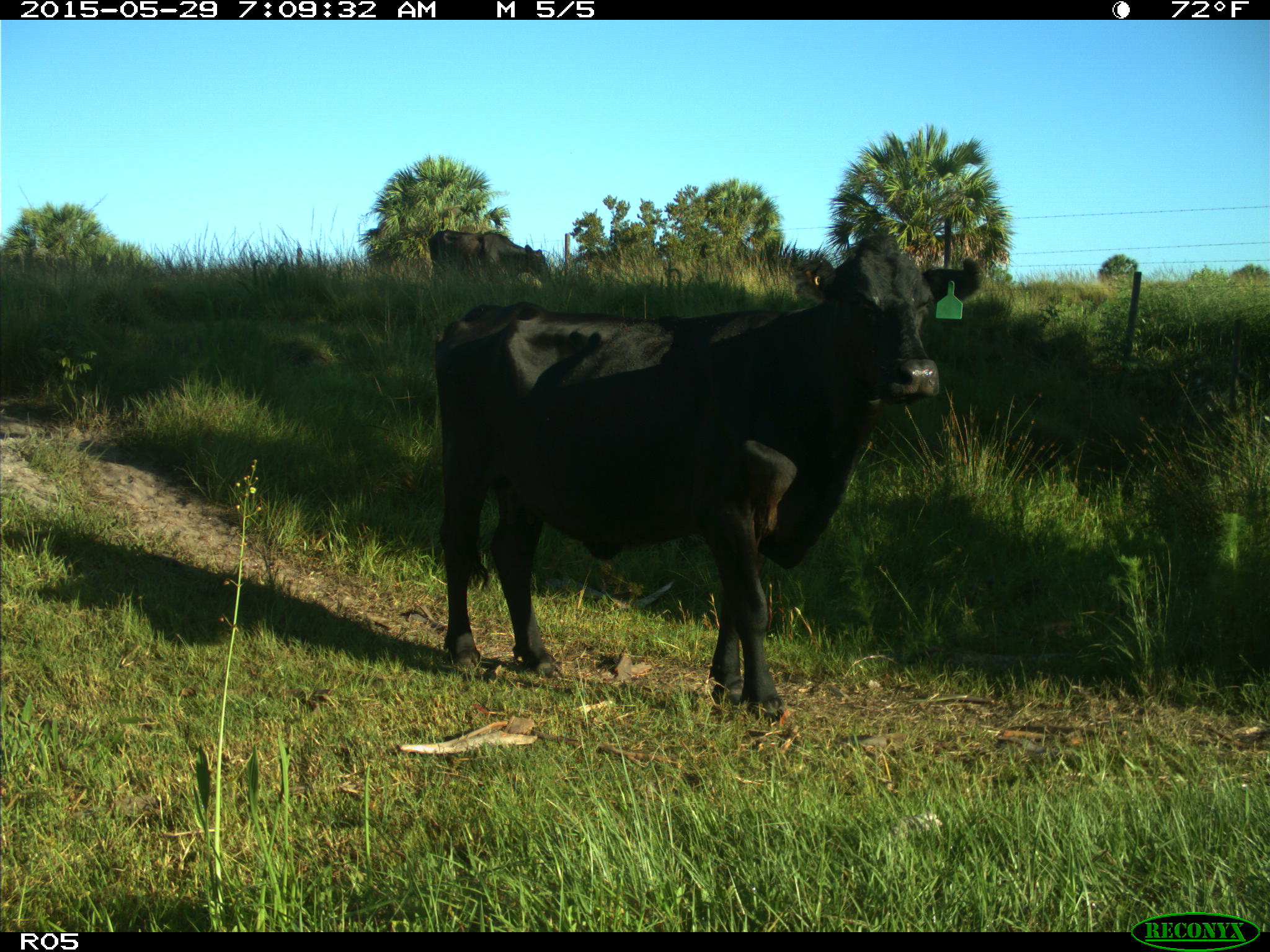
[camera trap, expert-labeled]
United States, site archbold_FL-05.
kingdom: Animalia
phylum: Chordata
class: Mammalia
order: Artiodactyla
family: Bovidae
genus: Bos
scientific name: Bos taurus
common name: domestic cow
Bos taurus (domestic cow).